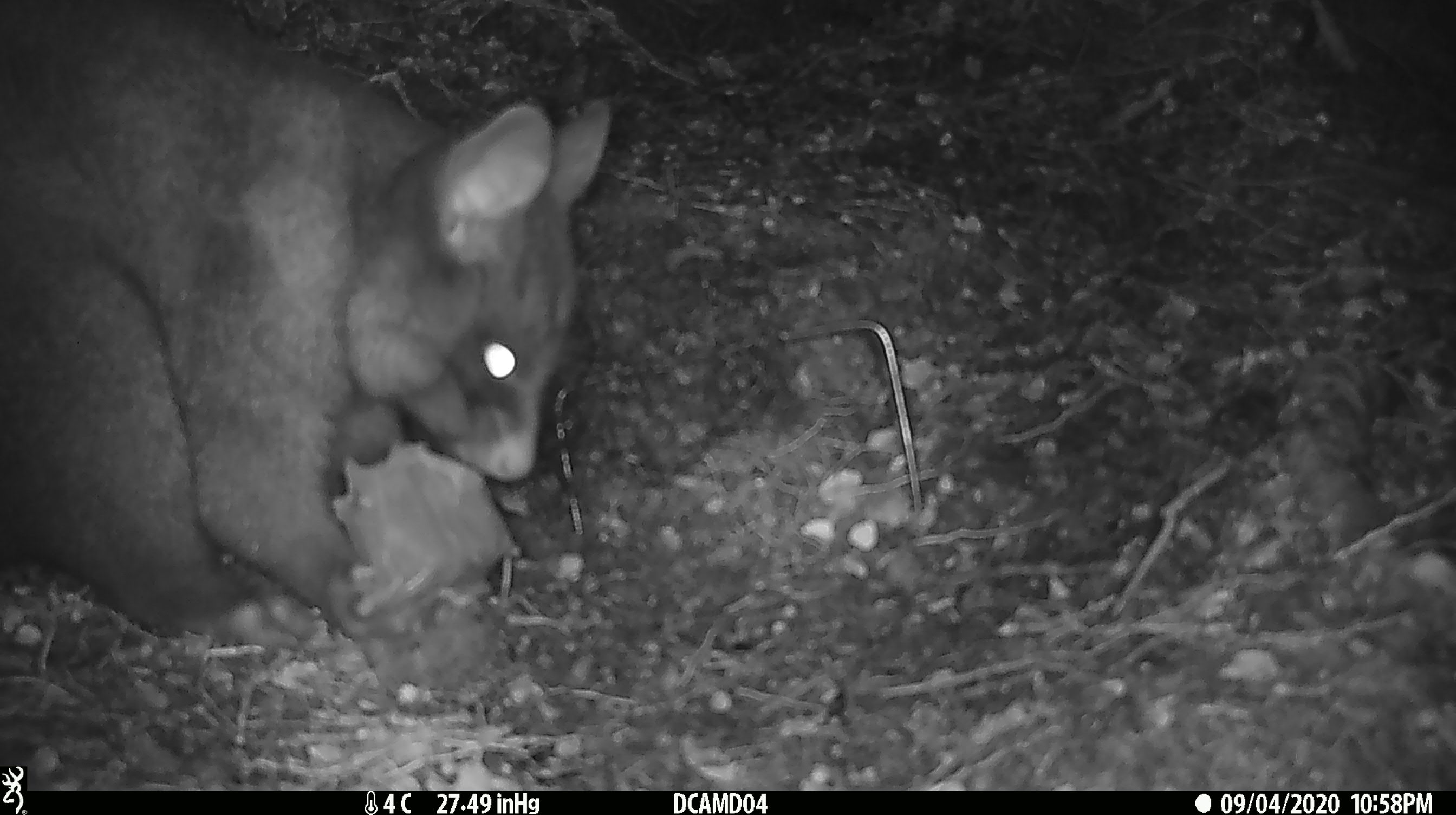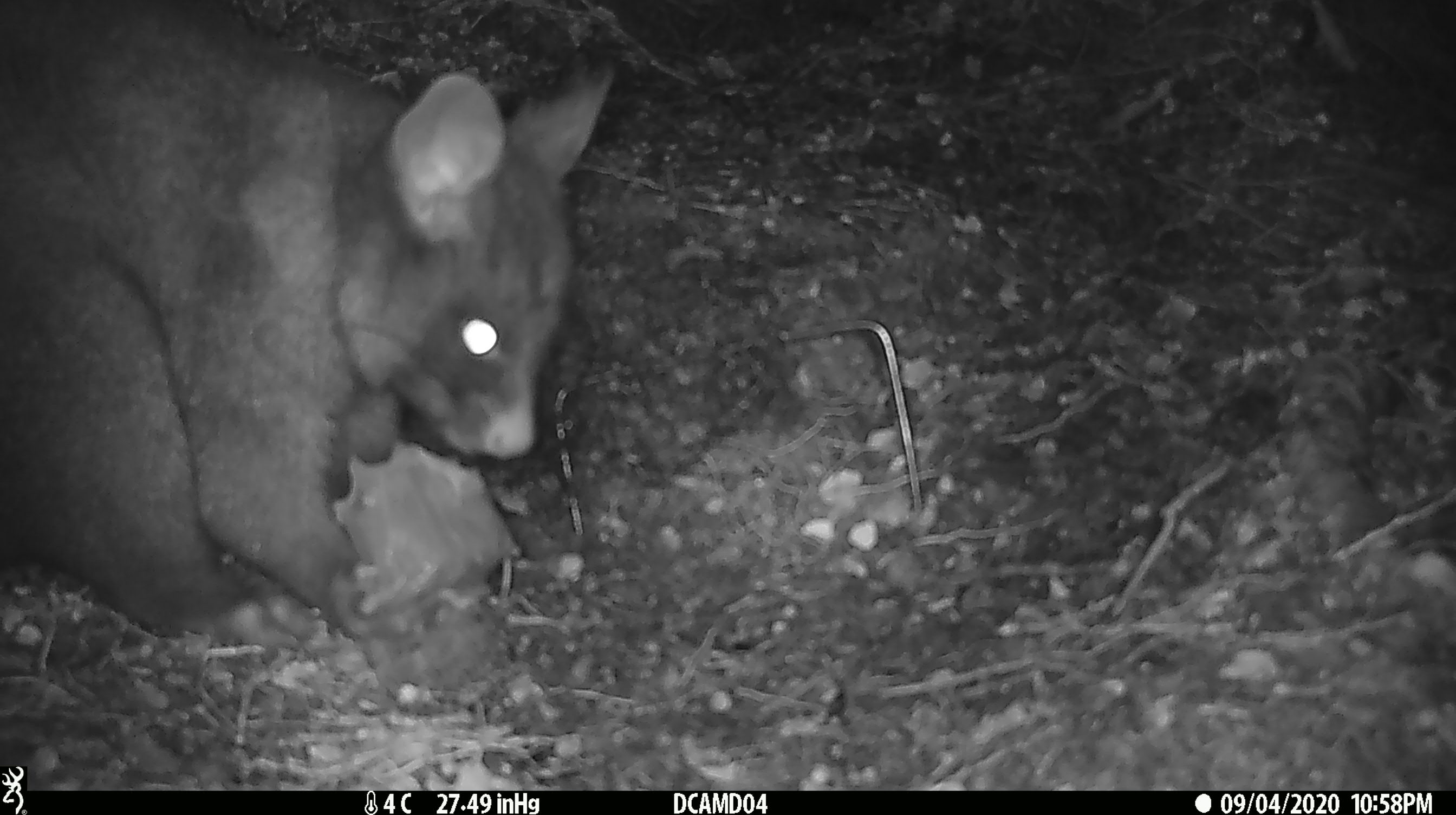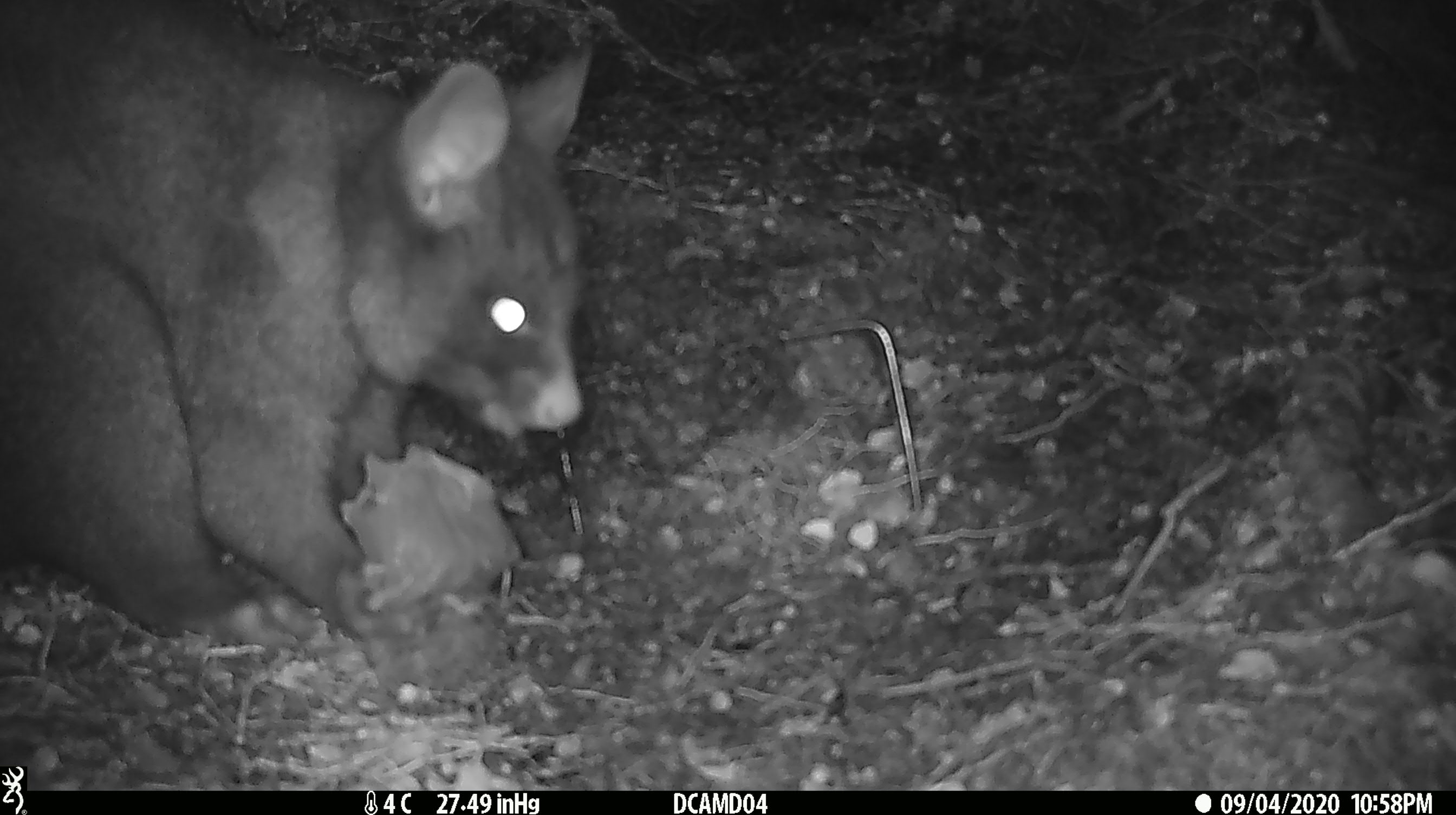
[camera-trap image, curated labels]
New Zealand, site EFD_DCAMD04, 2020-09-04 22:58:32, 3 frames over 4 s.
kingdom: Animalia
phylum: Chordata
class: Mammalia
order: Diprotodontia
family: Phalangeridae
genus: Trichosurus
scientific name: Trichosurus vulpecula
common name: common brushtail possum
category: possum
Possum (common brushtail possum) (Trichosurus vulpecula).